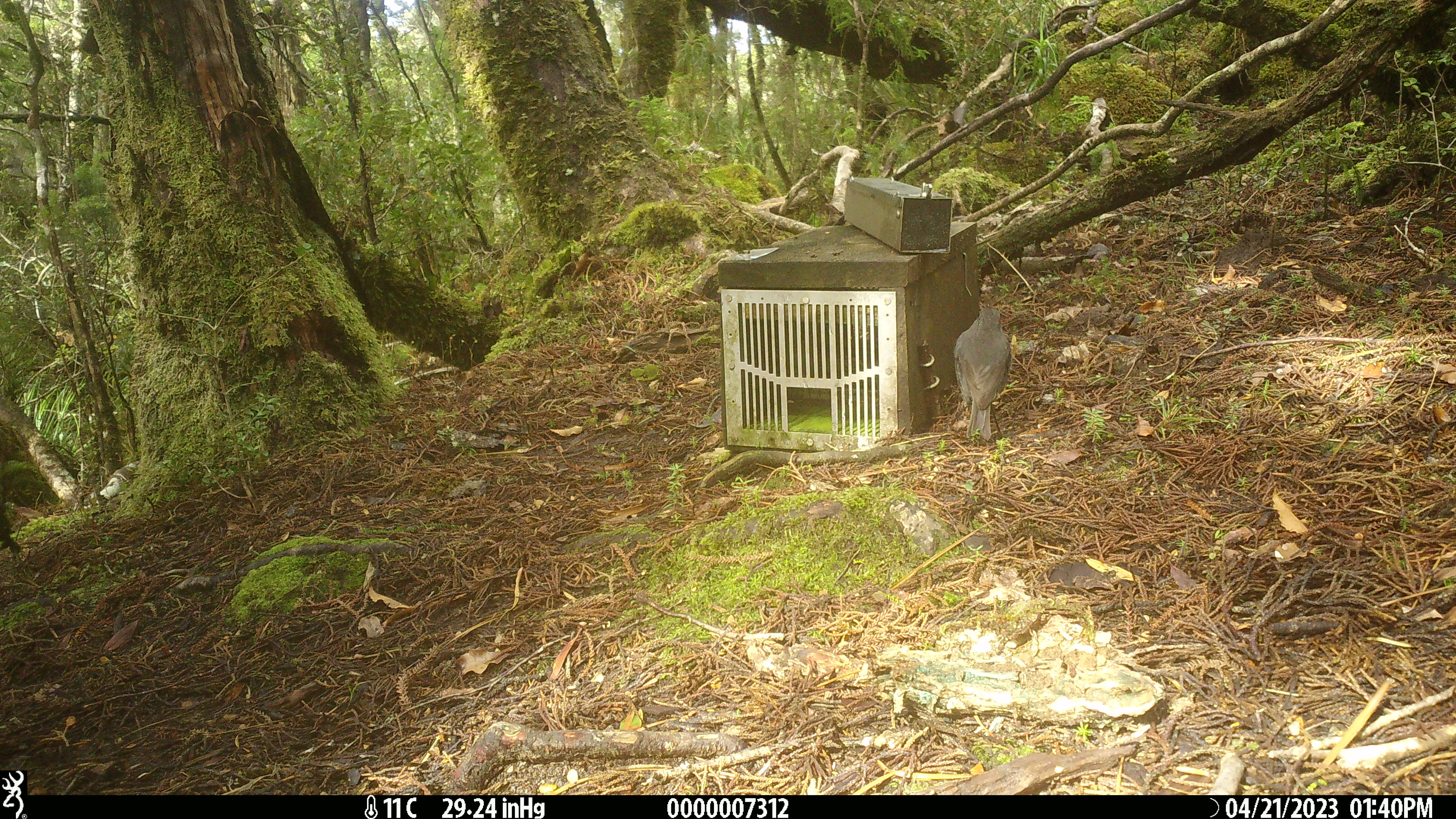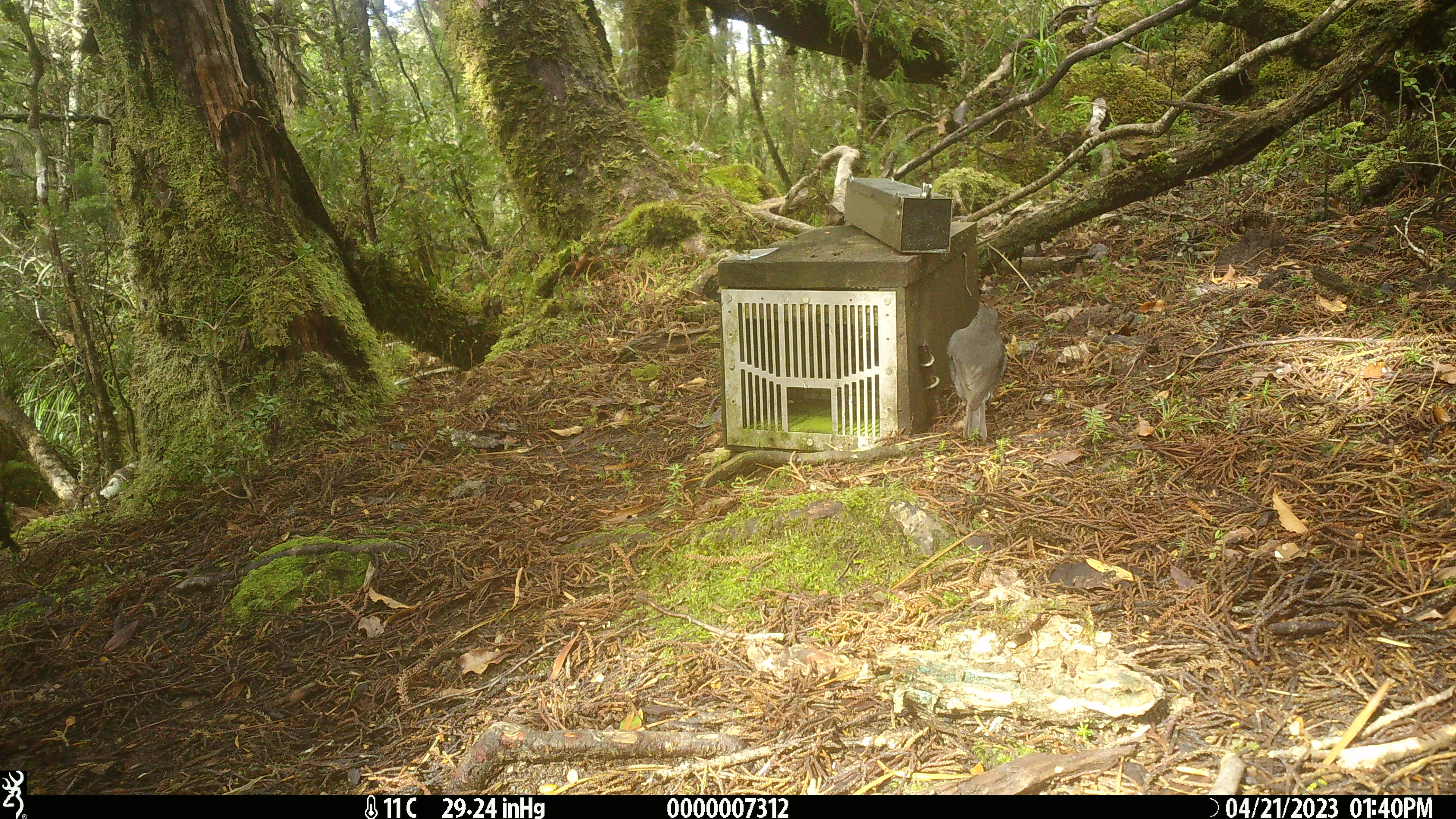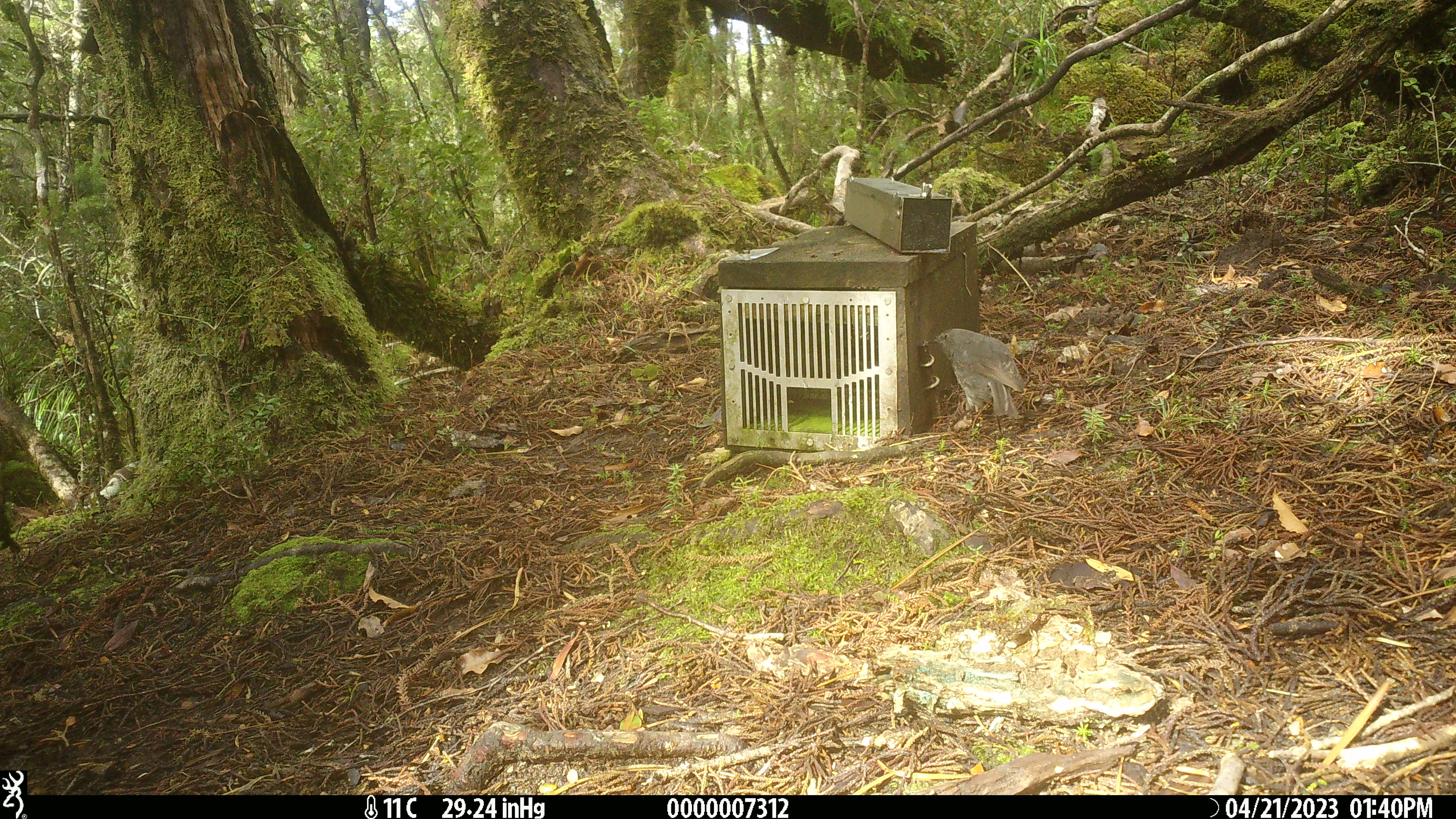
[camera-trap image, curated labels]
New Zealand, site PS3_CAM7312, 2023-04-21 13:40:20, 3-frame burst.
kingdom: Animalia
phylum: Chordata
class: Aves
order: Passeriformes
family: Petroicidae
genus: Petroica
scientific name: Petroica australis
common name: new zealand robin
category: robin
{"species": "robin (new zealand robin) (Petroica australis)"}